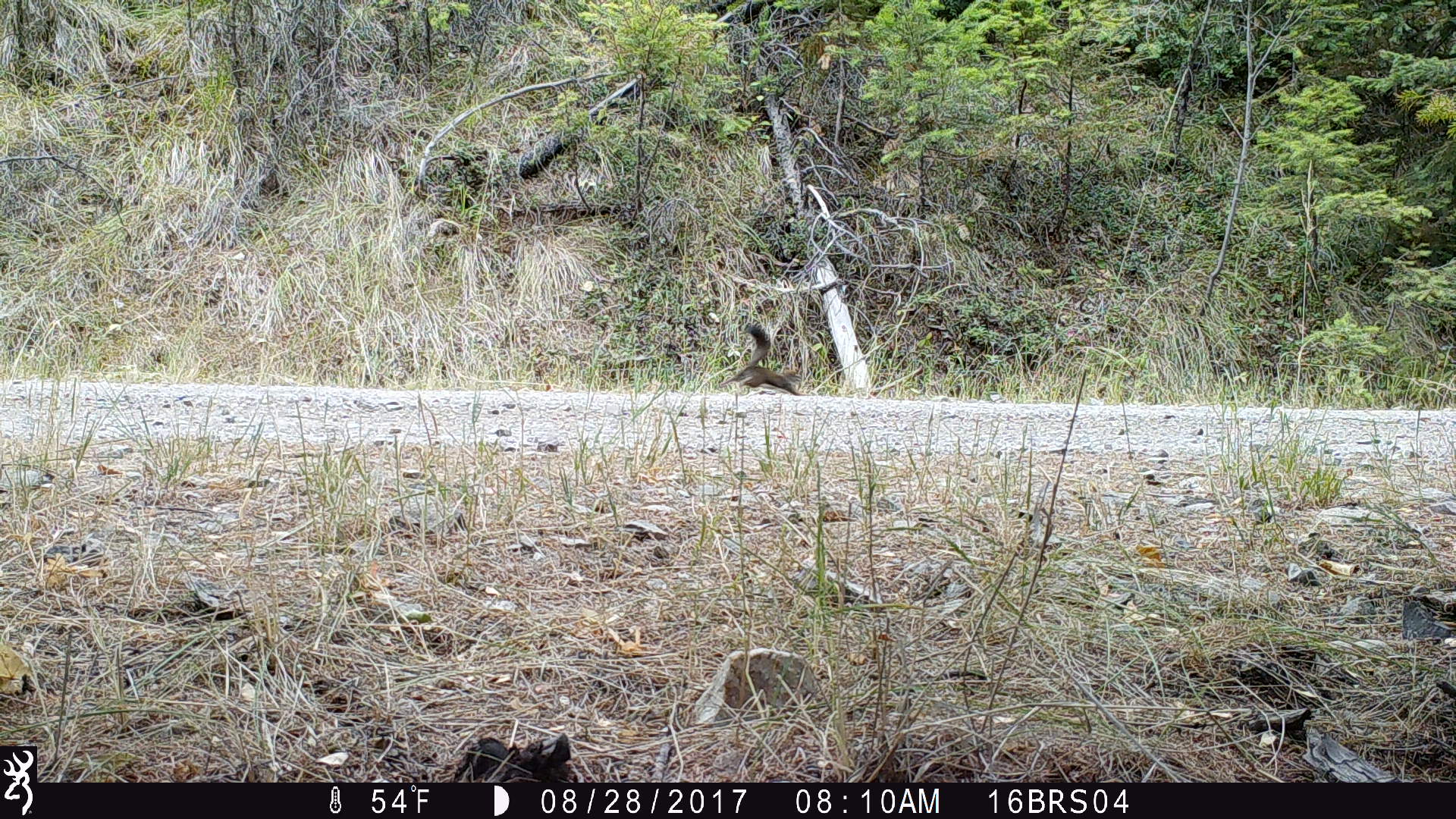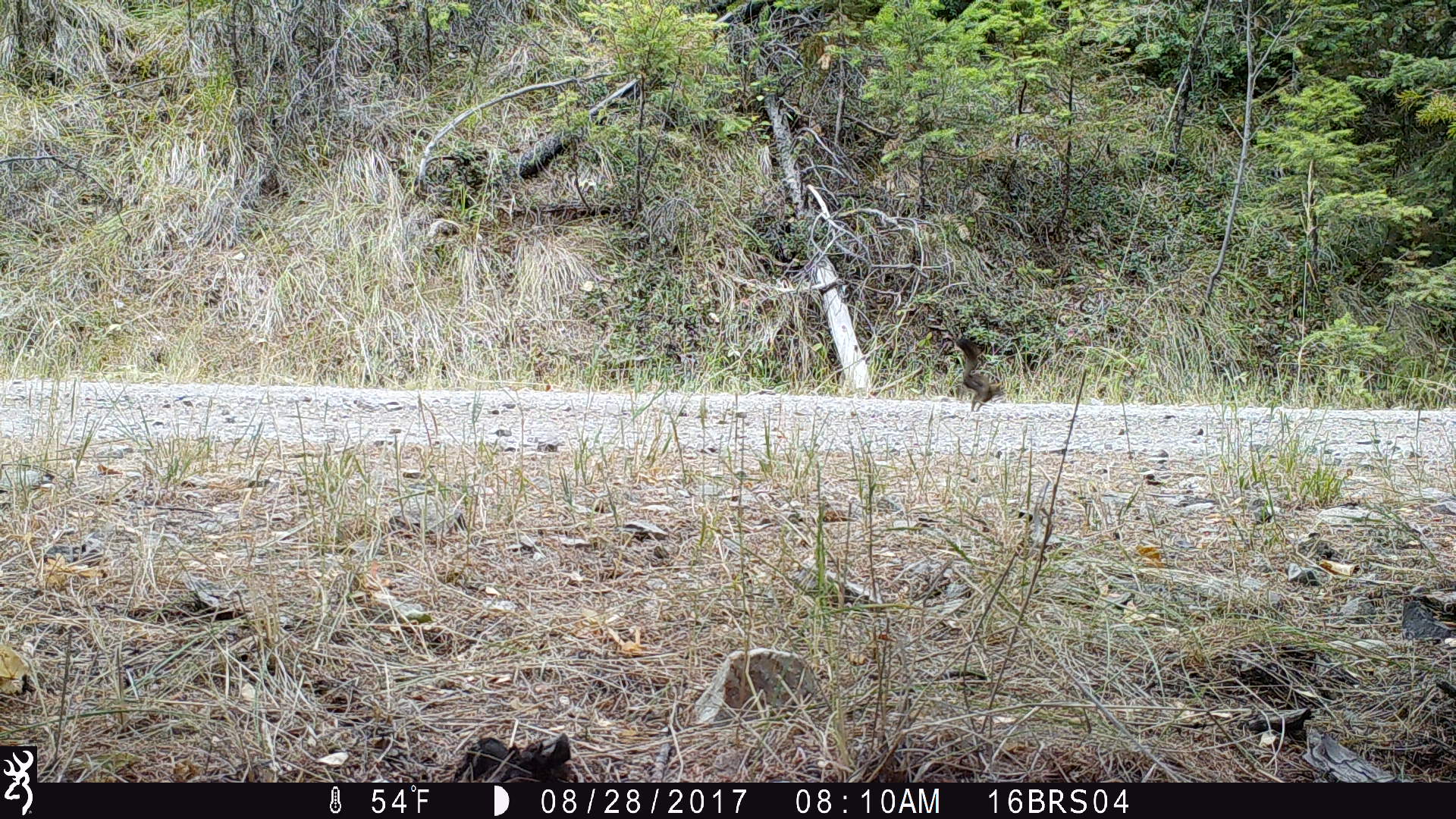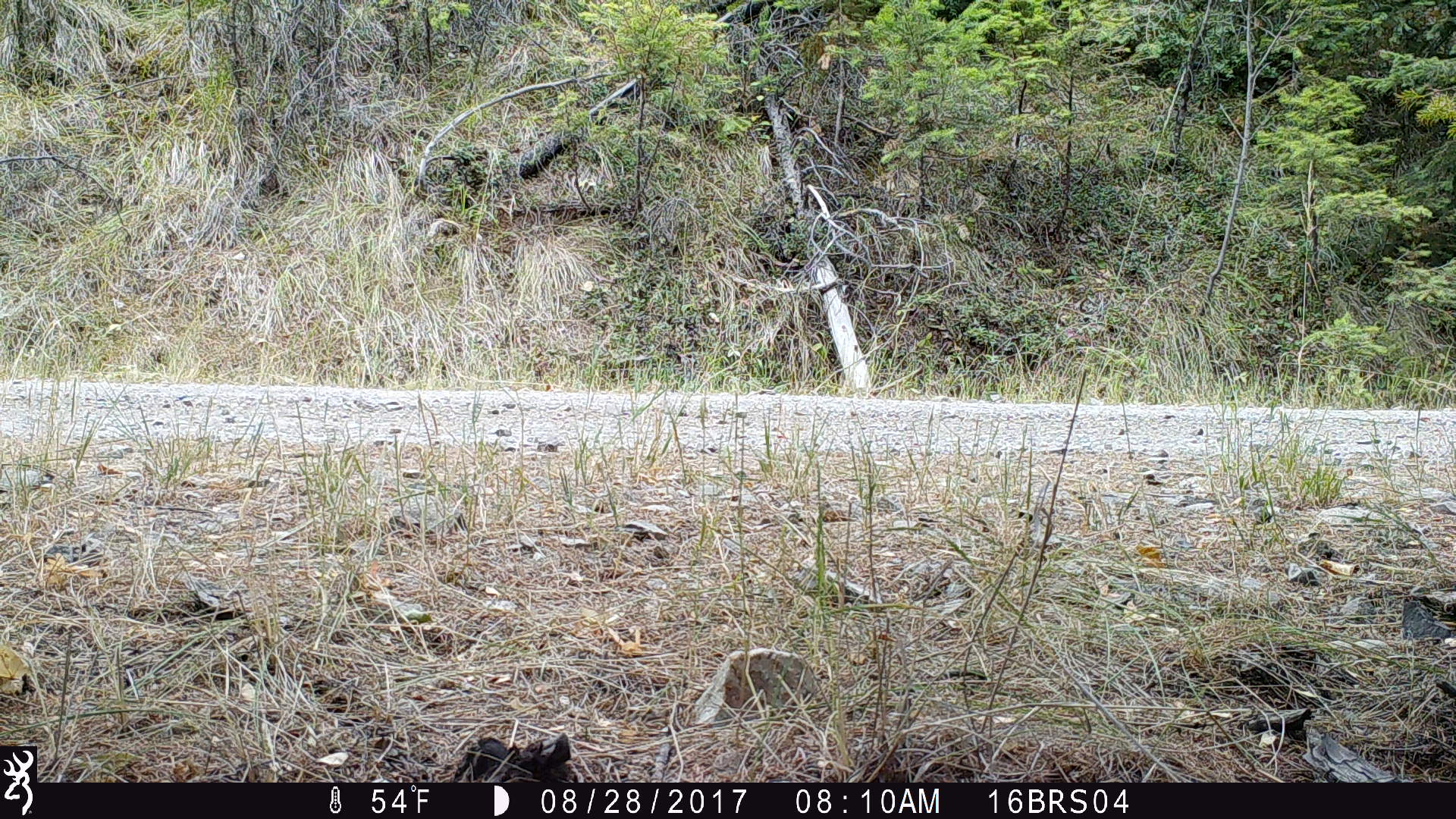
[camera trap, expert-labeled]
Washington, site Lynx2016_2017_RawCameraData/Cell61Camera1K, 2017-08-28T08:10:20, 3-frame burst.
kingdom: Animalia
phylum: Chordata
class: Mammalia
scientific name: Mammalia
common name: small mammal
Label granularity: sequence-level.